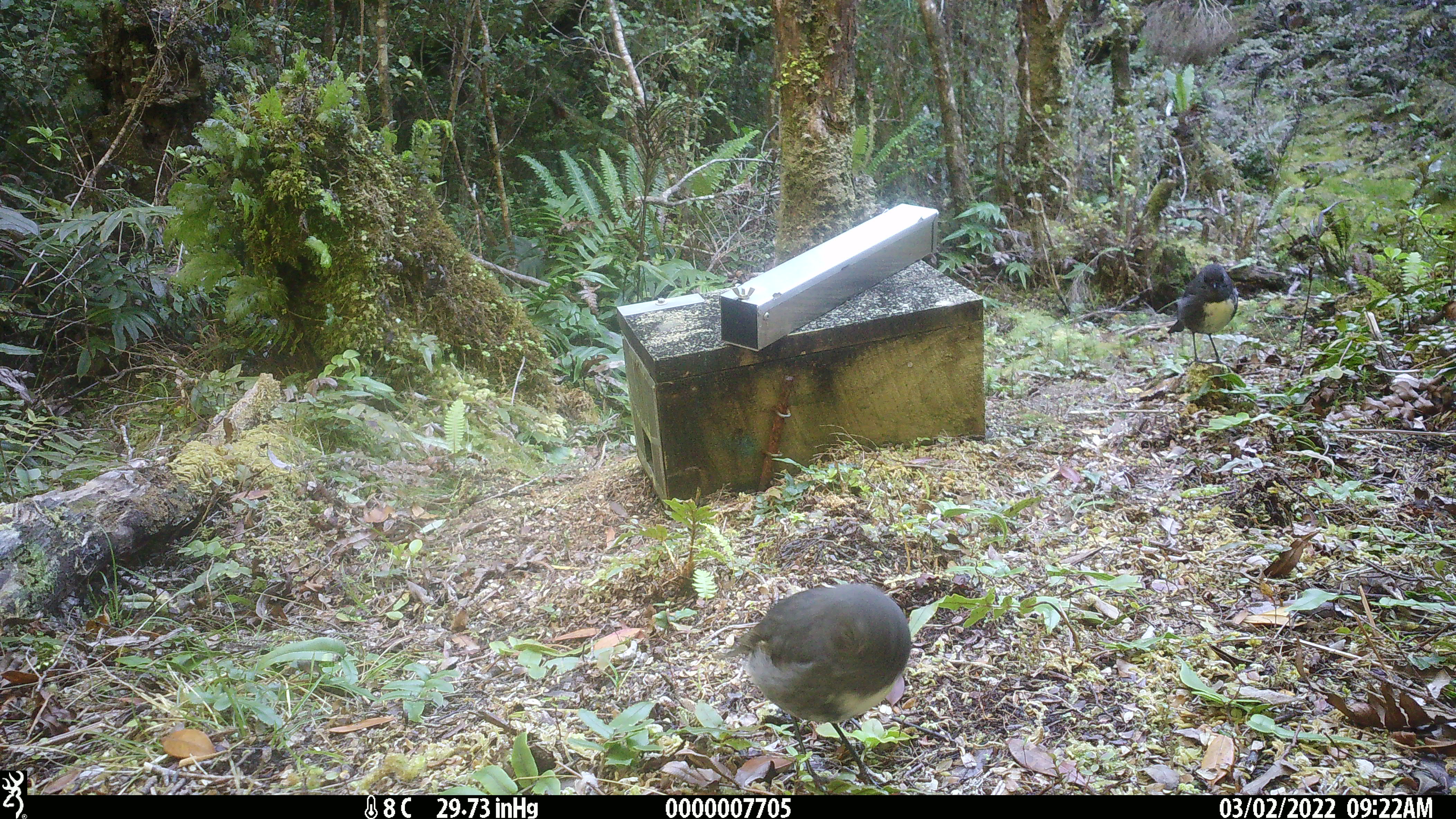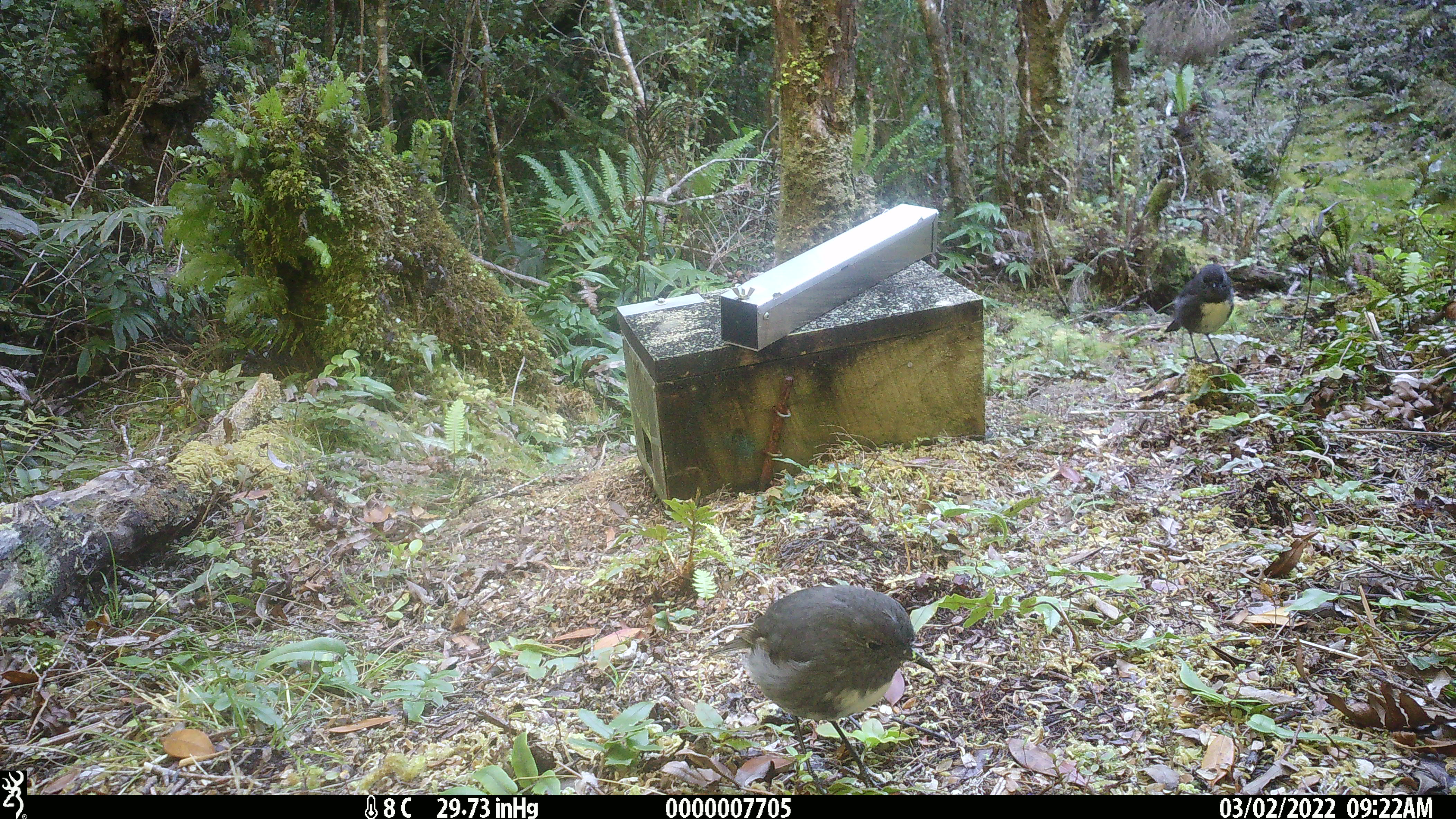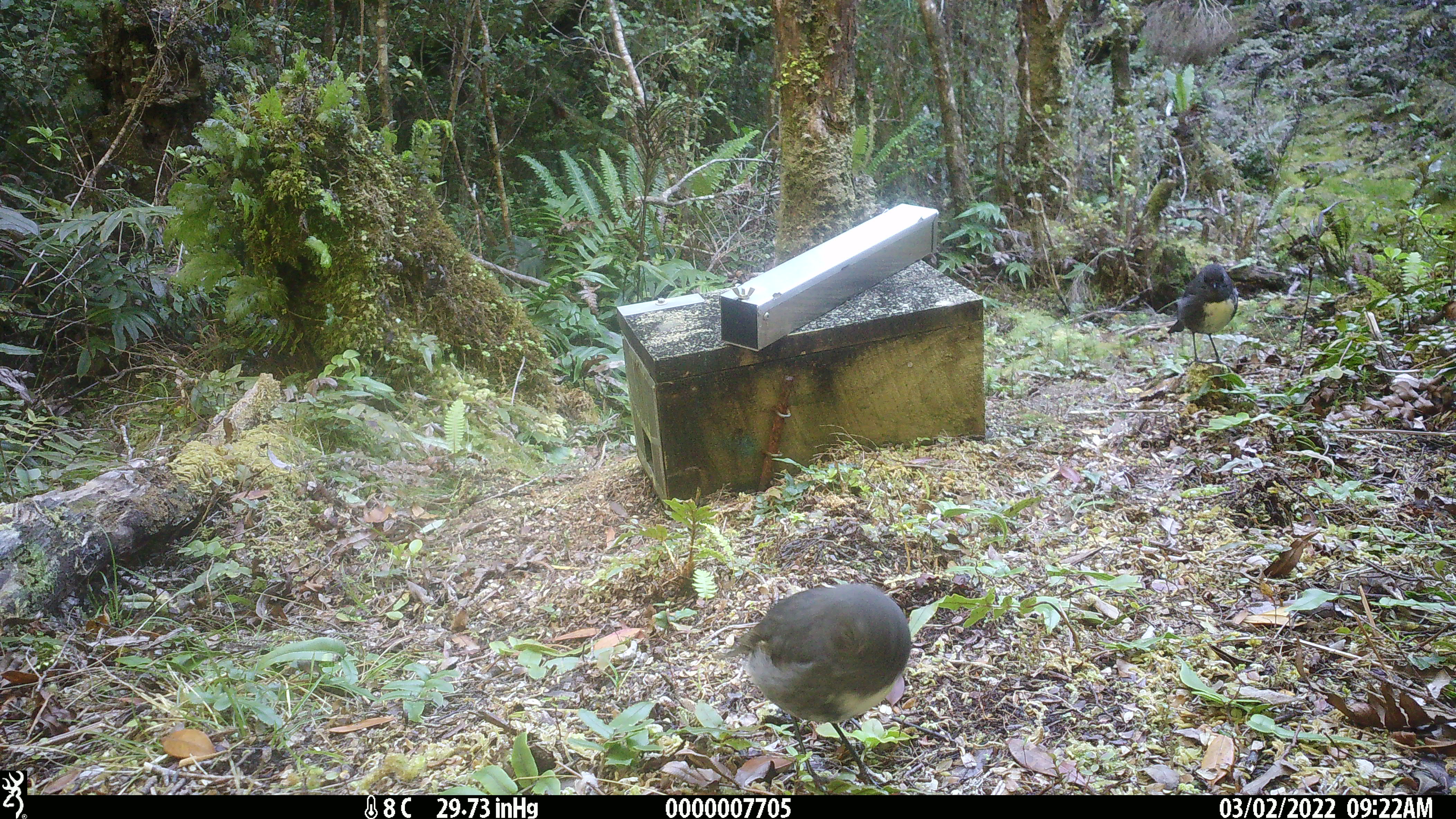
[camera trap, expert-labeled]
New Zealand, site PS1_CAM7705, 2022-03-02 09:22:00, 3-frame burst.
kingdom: Animalia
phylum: Chordata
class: Aves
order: Passeriformes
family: Petroicidae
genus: Petroica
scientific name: Petroica australis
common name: new zealand robin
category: robin